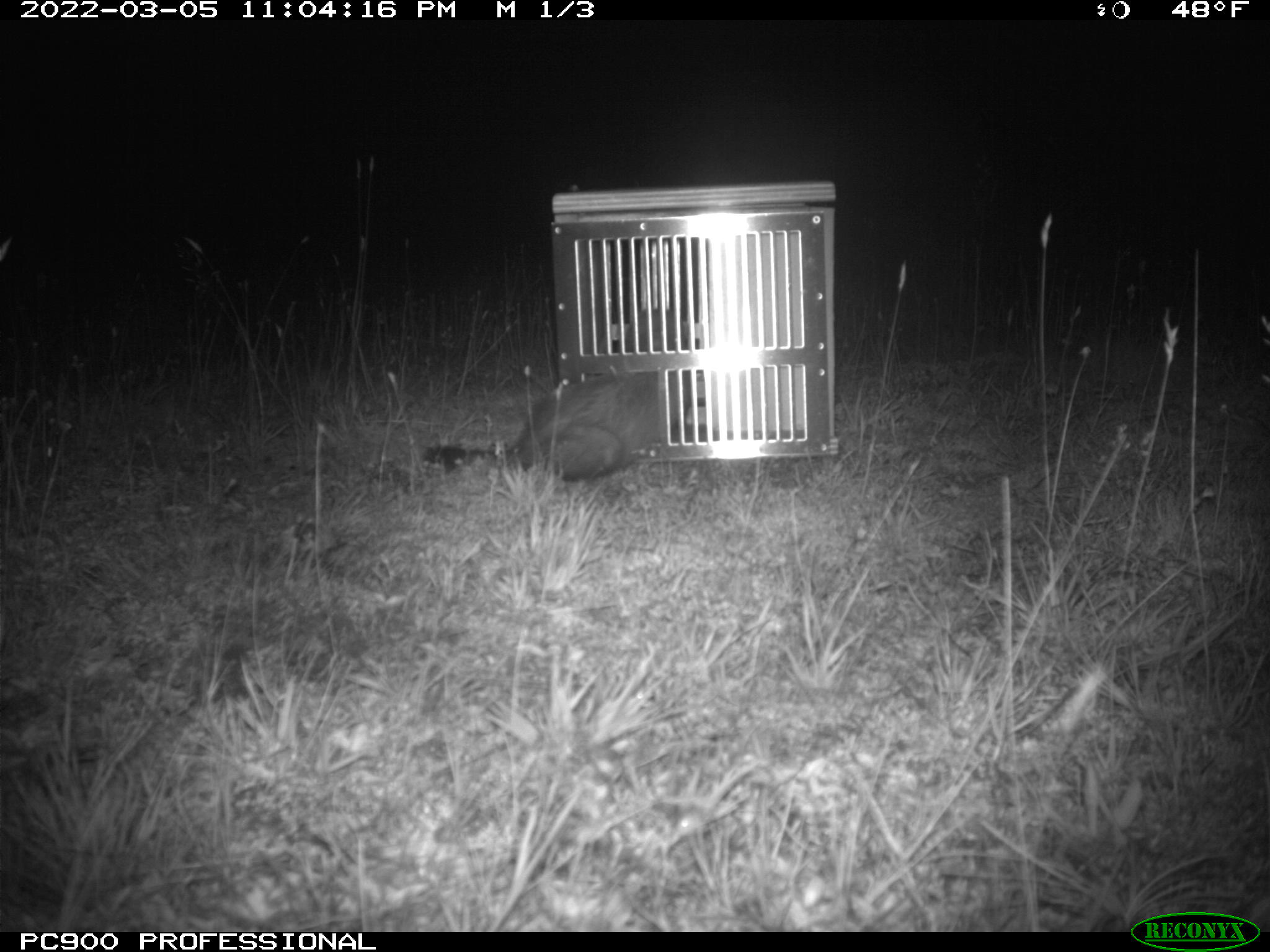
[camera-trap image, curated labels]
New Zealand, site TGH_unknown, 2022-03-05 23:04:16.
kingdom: Animalia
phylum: Chordata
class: Mammalia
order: Carnivora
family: Mustelidae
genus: Mustela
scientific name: Mustela furo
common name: ferret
Ferret (Mustela furo).